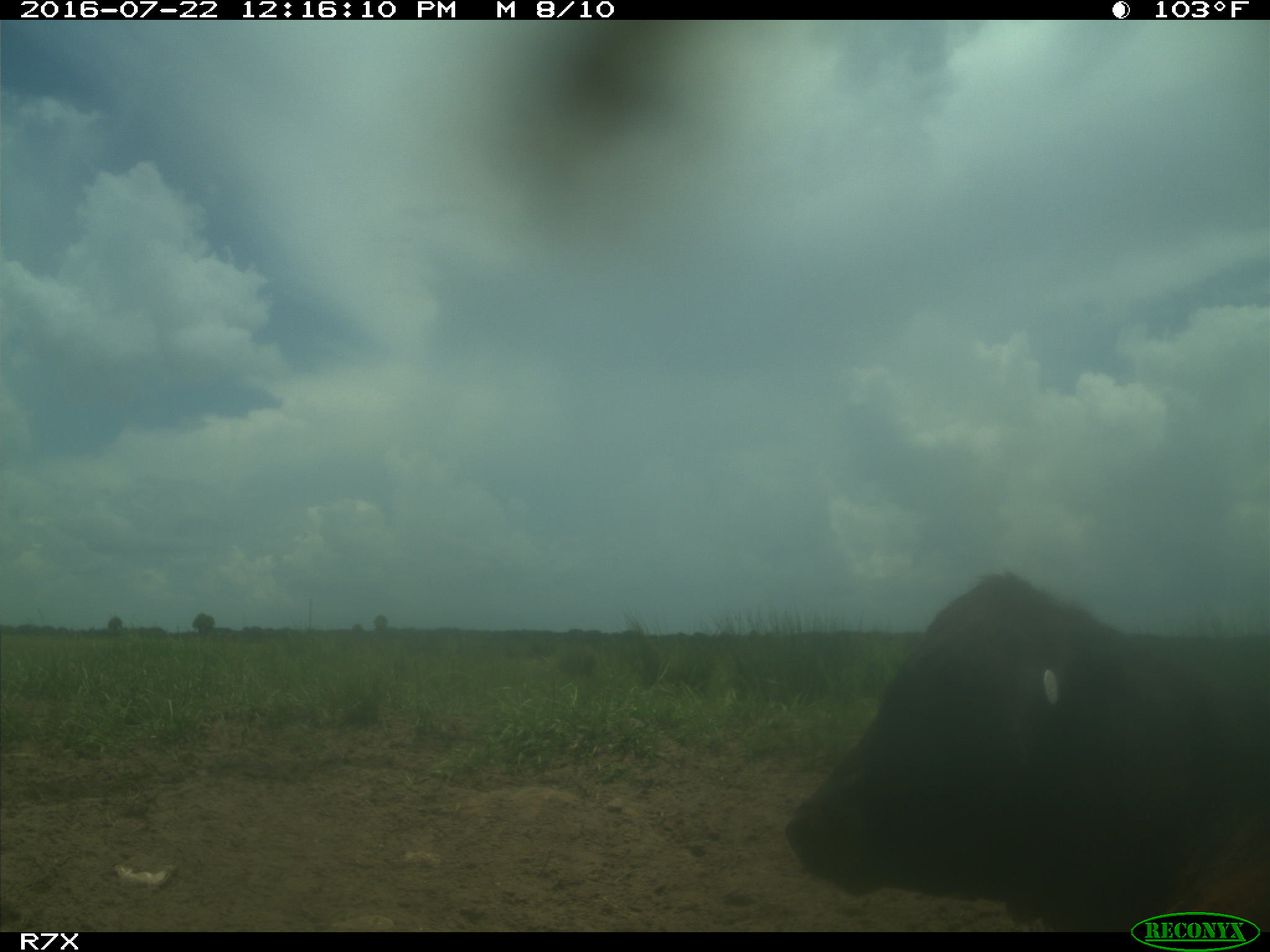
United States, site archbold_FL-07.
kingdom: Animalia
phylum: Chordata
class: Mammalia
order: Artiodactyla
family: Bovidae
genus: Bos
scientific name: Bos taurus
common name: domestic cow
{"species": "Bos taurus (domestic cow)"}